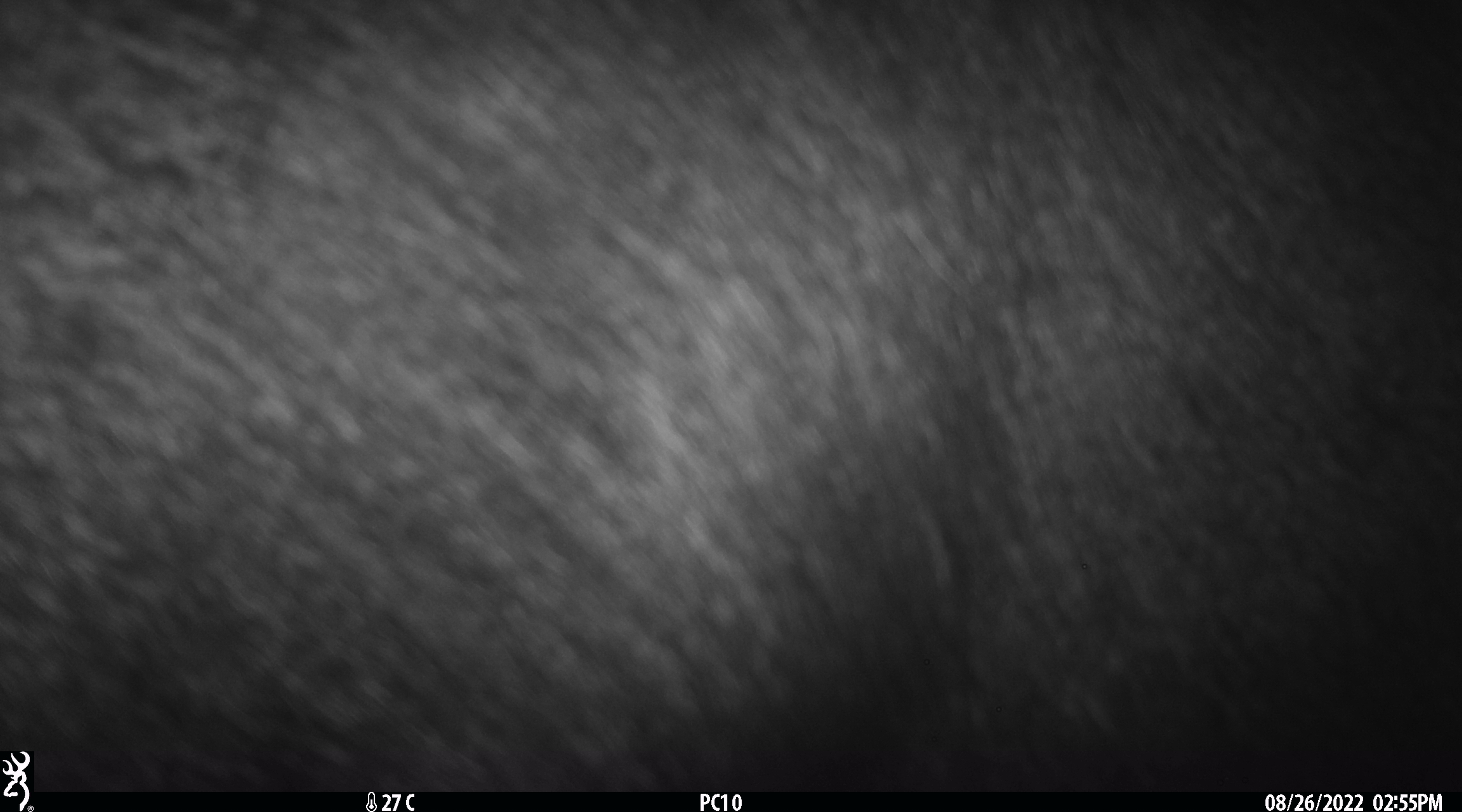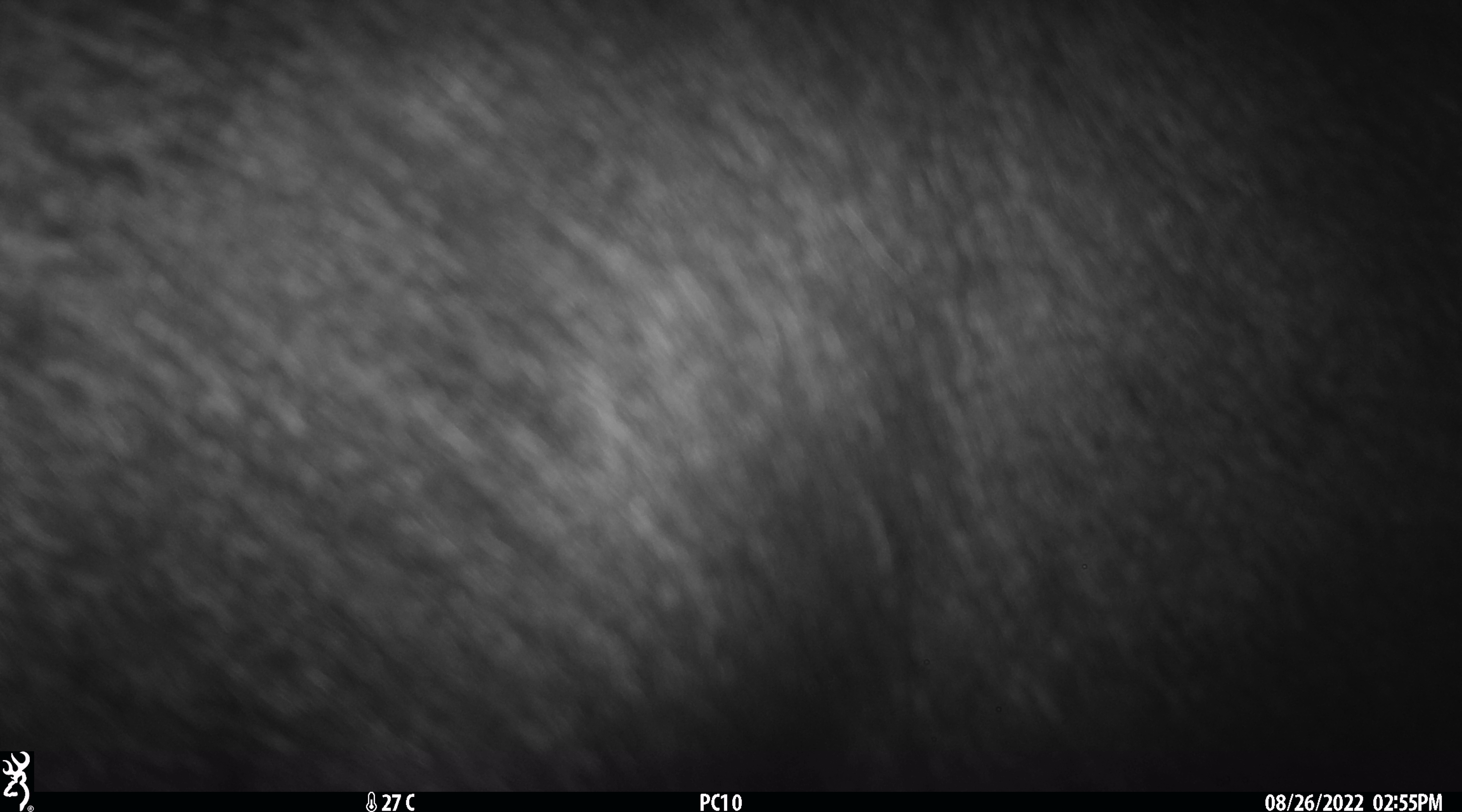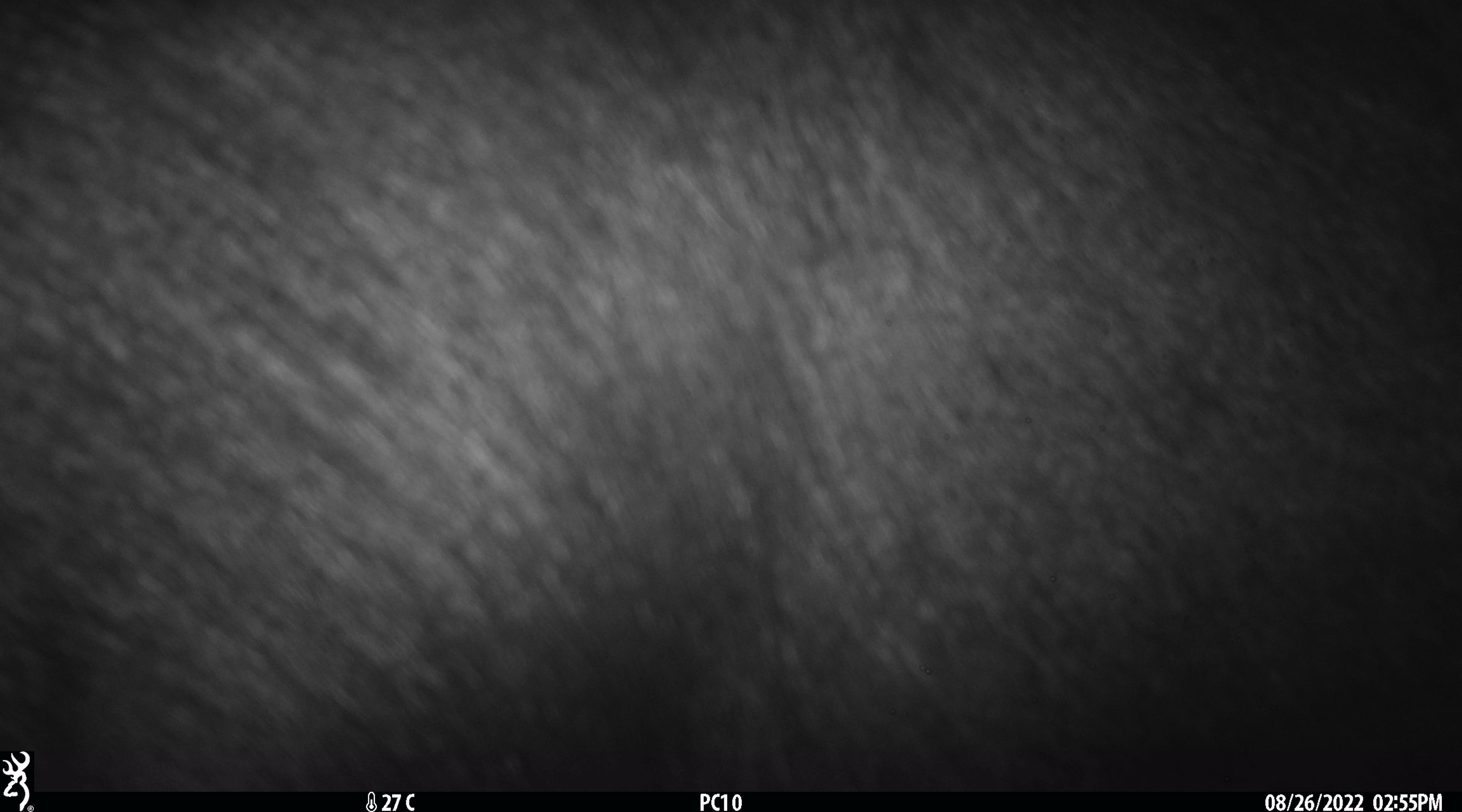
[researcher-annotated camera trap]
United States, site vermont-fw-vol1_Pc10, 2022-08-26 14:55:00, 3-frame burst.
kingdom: Animalia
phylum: Chordata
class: Mammalia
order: Artiodactyla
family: Cervidae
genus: Alces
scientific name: Alces alces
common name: moose